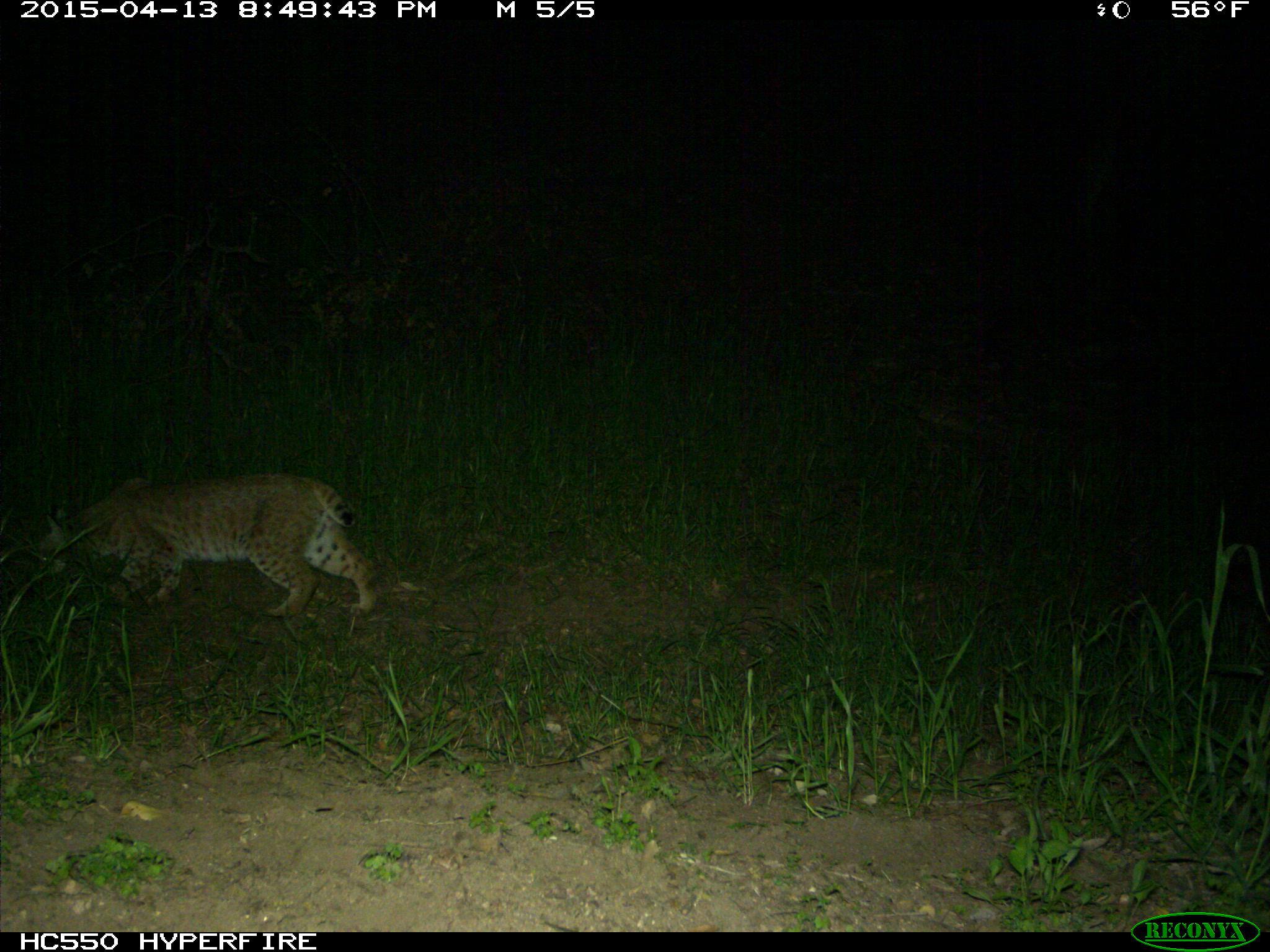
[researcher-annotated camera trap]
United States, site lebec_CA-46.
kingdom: Animalia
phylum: Chordata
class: Mammalia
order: Carnivora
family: Felidae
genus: Lynx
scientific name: Lynx rufus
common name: bobcat